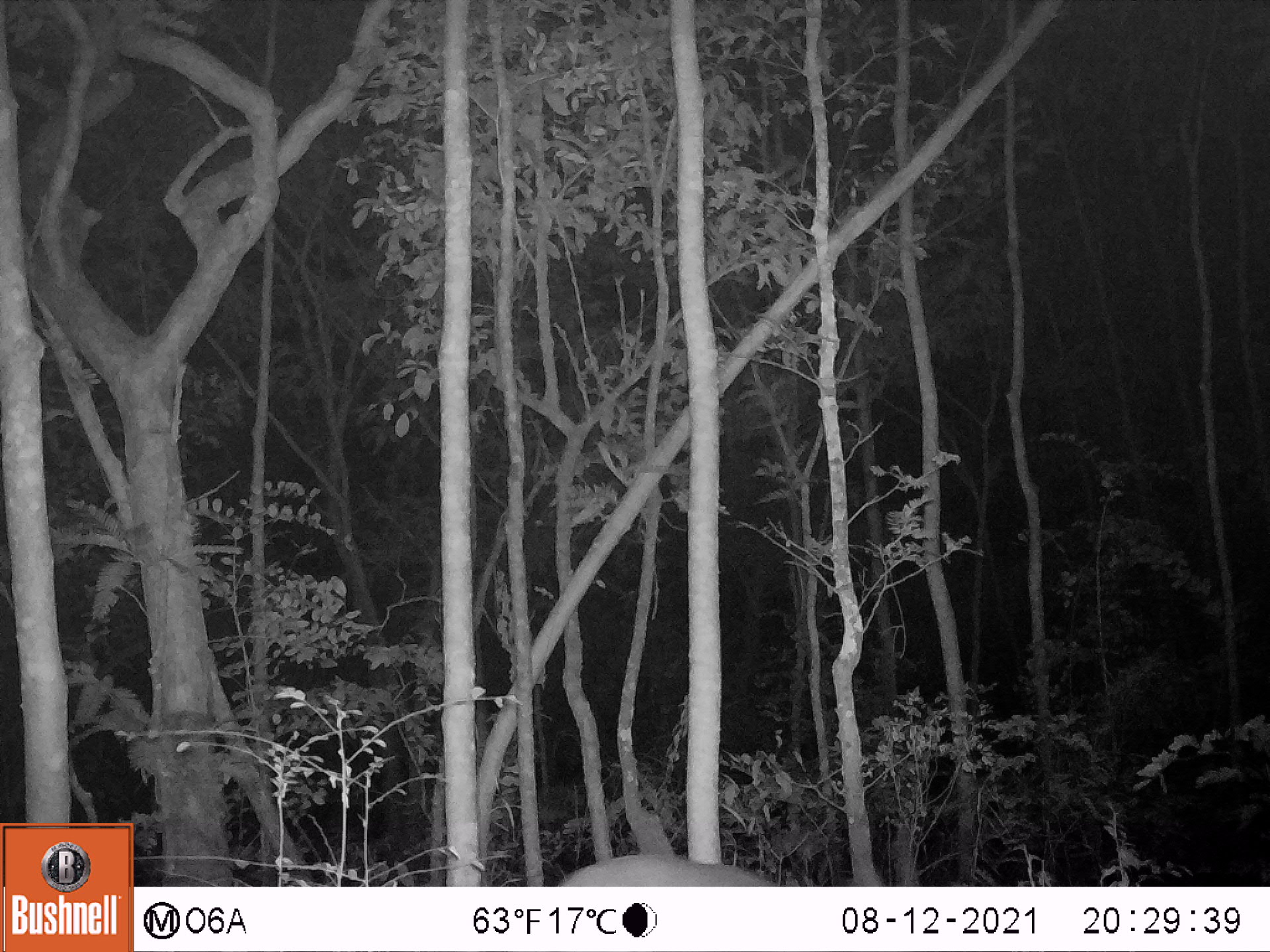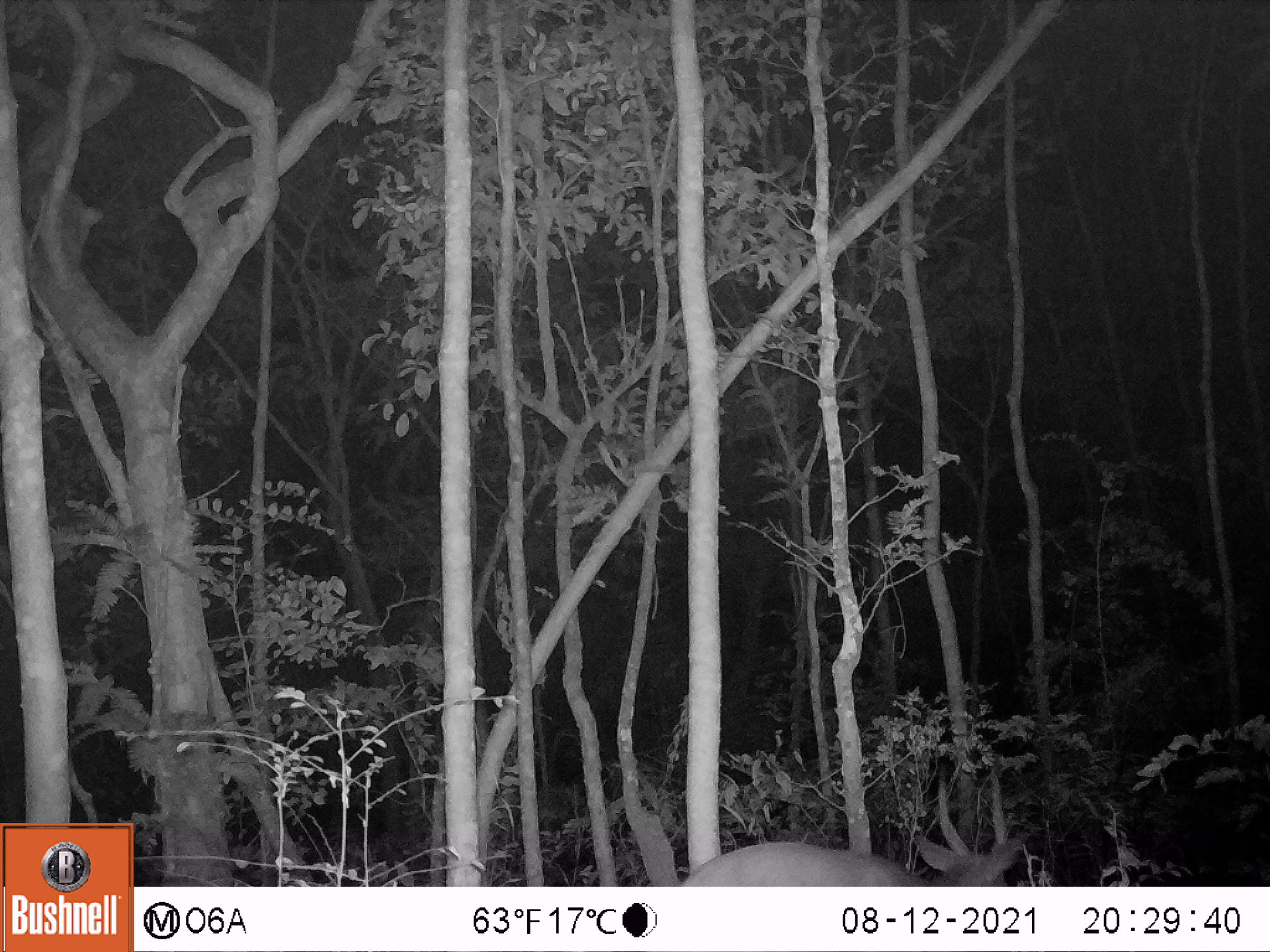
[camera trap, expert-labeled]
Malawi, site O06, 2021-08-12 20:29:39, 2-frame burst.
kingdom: Animalia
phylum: Chordata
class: Mammalia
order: Artiodactyla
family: Bovidae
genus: Tragelaphus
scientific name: Tragelaphus sylvaticus sylvaticus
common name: cape bushbuck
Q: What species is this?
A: Cape bushbuck (Tragelaphus sylvaticus sylvaticus).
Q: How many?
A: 1.